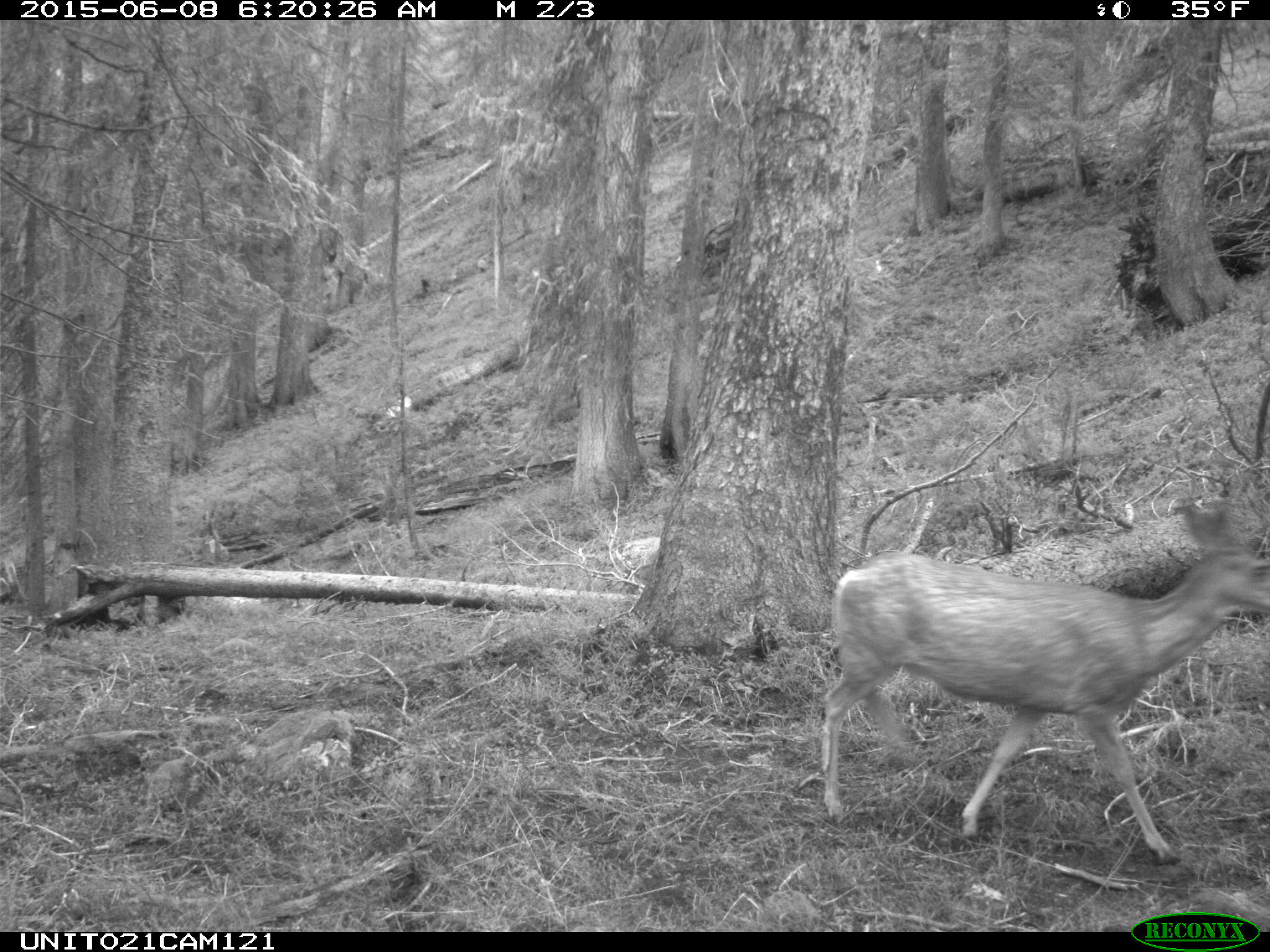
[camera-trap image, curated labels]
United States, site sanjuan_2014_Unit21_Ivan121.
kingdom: Animalia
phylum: Chordata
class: Mammalia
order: Artiodactyla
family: Cervidae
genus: Odocoileus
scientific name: Odocoileus hemionus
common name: mule deer